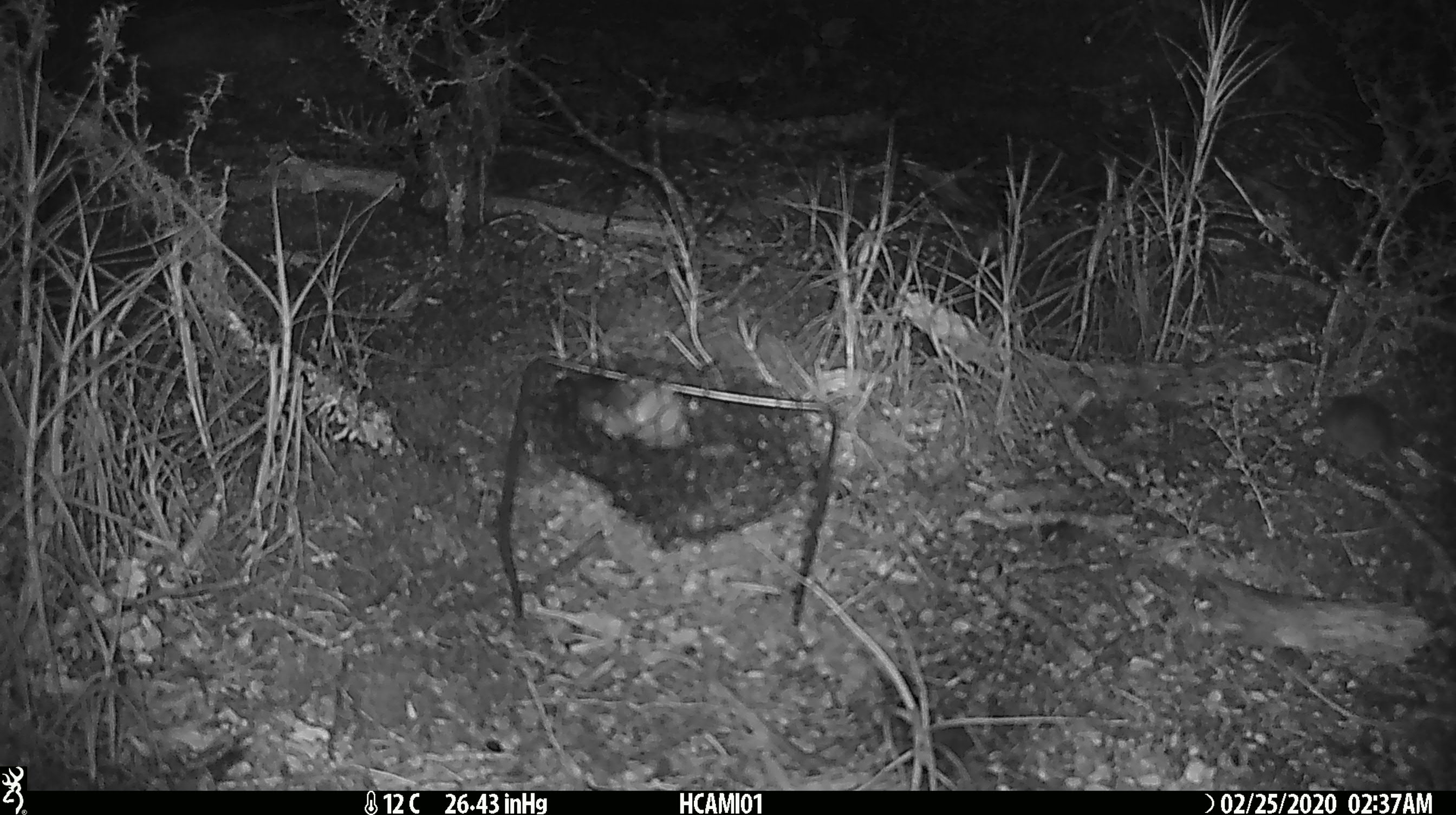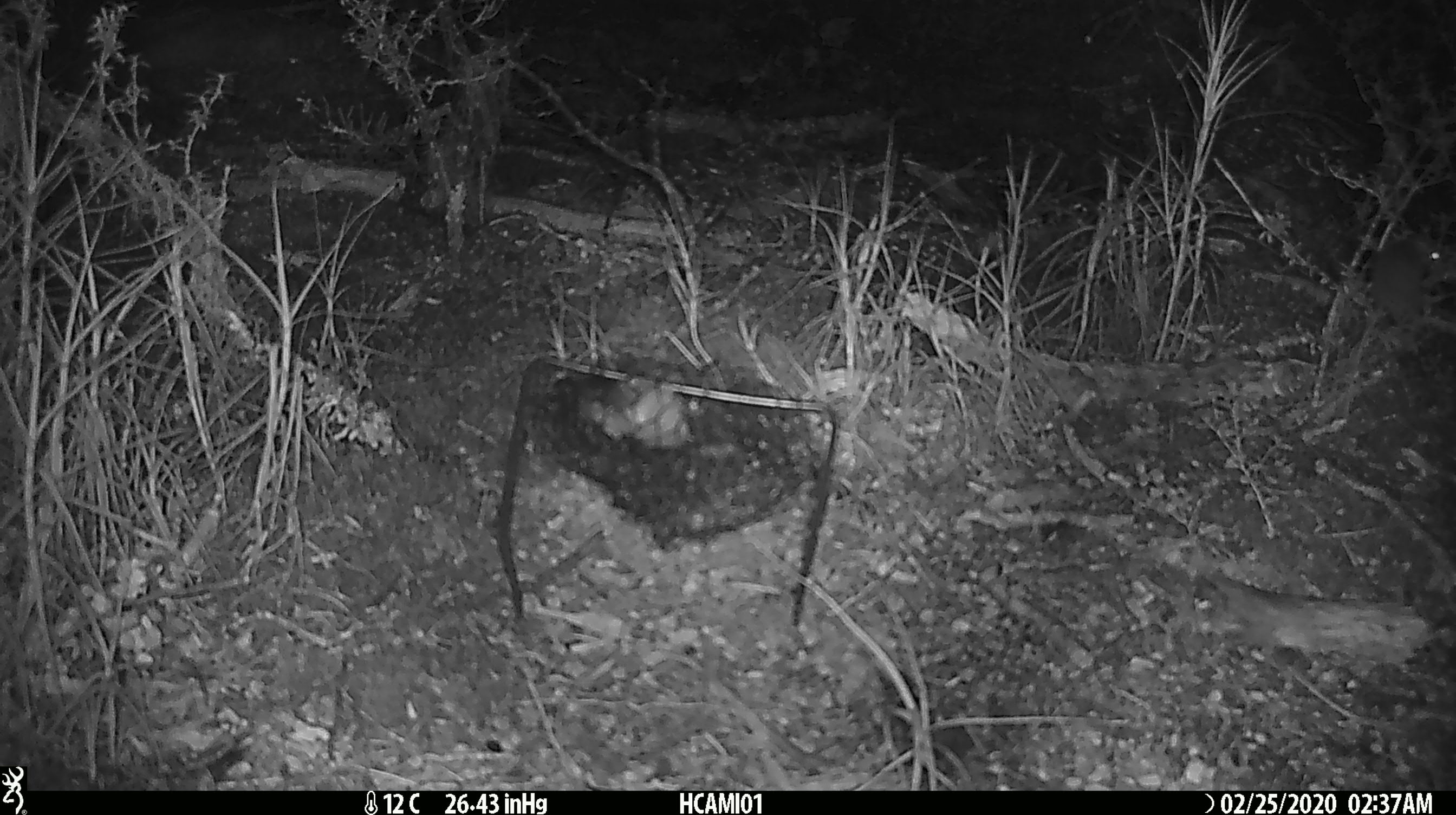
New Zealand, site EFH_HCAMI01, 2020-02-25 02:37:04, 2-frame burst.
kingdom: Animalia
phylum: Chordata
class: Mammalia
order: Rodentia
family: Muridae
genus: Mus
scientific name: Mus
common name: mouse